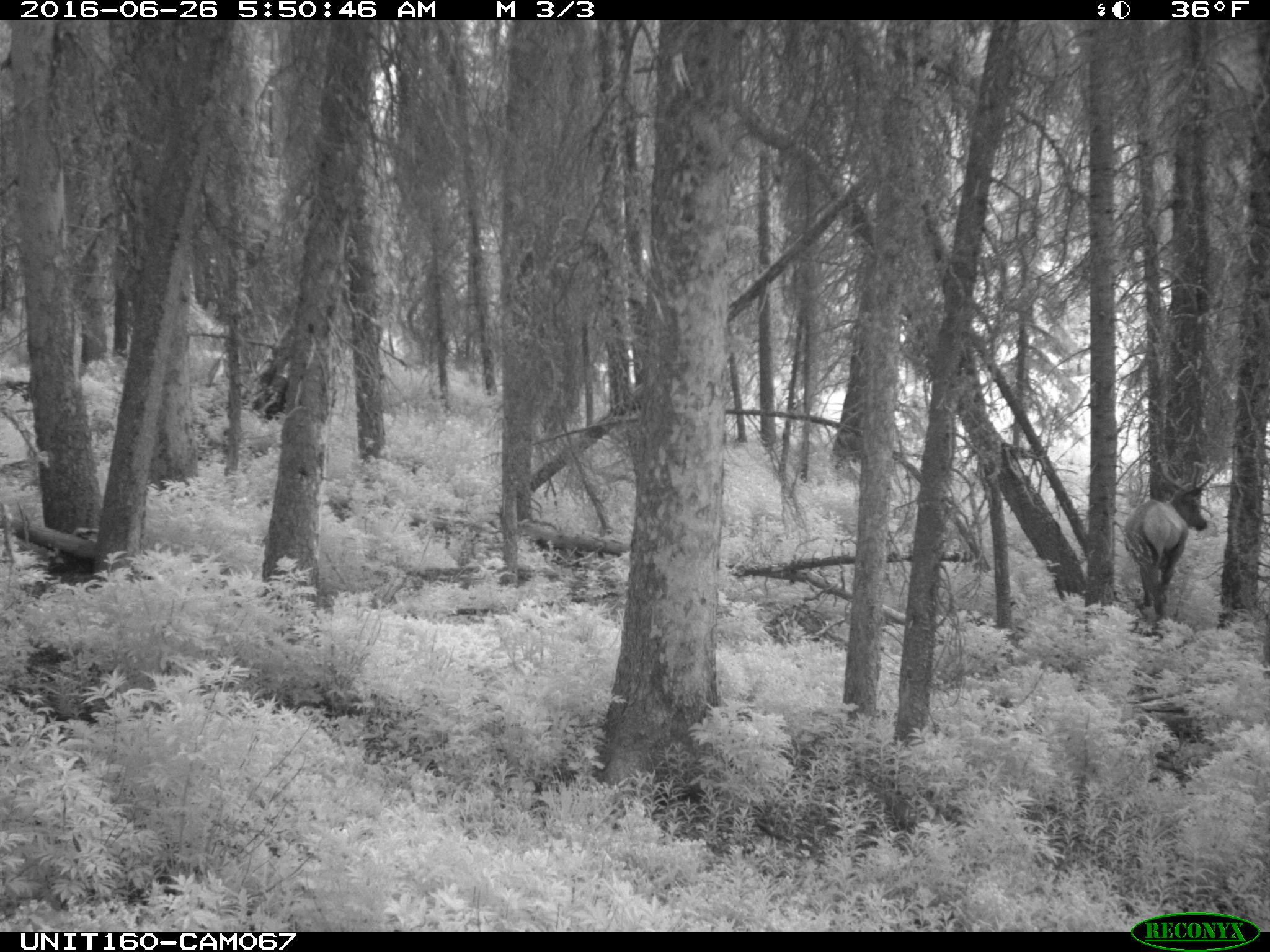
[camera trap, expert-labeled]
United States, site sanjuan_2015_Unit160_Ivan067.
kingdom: Animalia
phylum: Chordata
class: Mammalia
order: Artiodactyla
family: Cervidae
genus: Cervus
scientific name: Cervus elaphus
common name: red deer